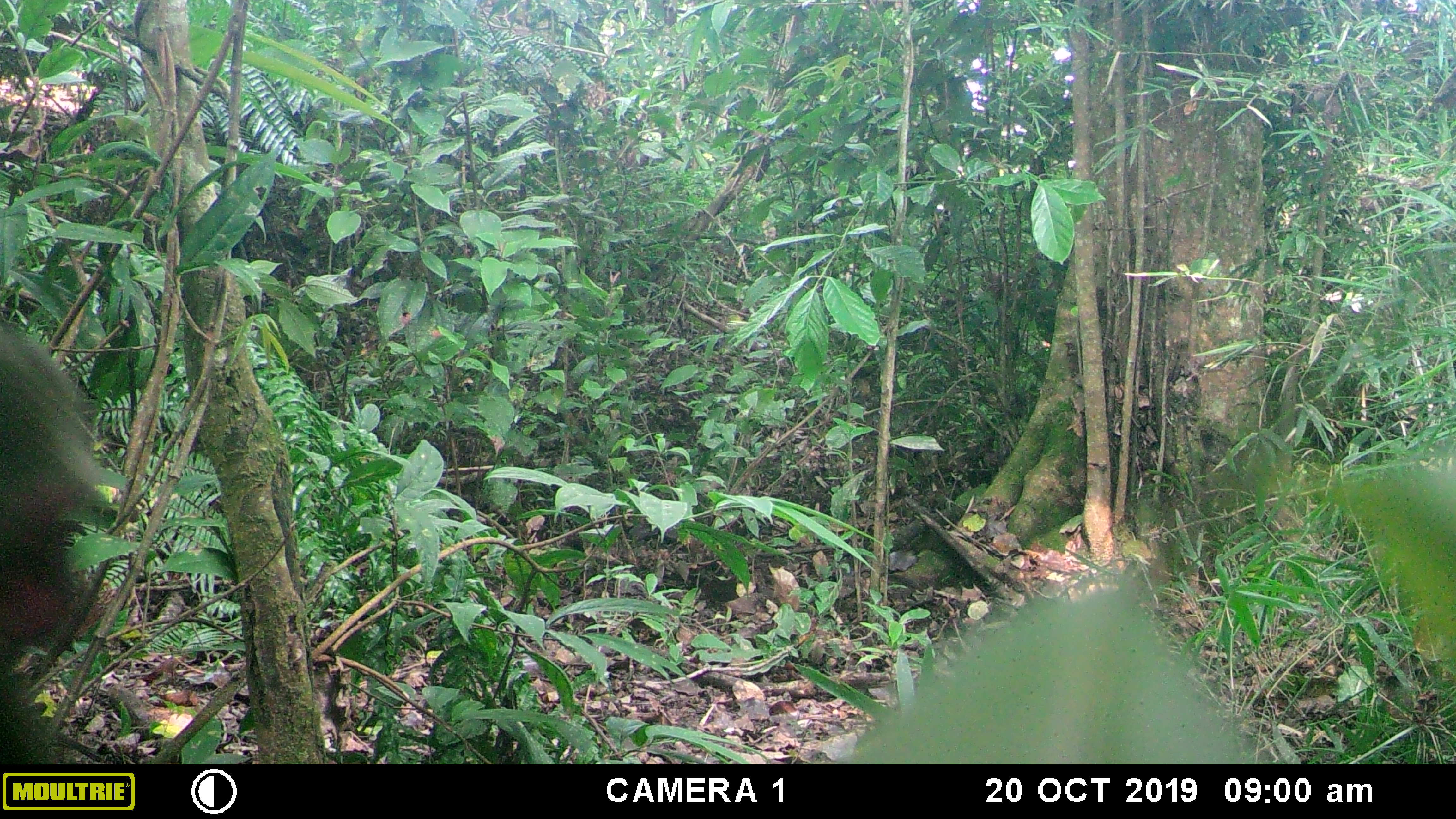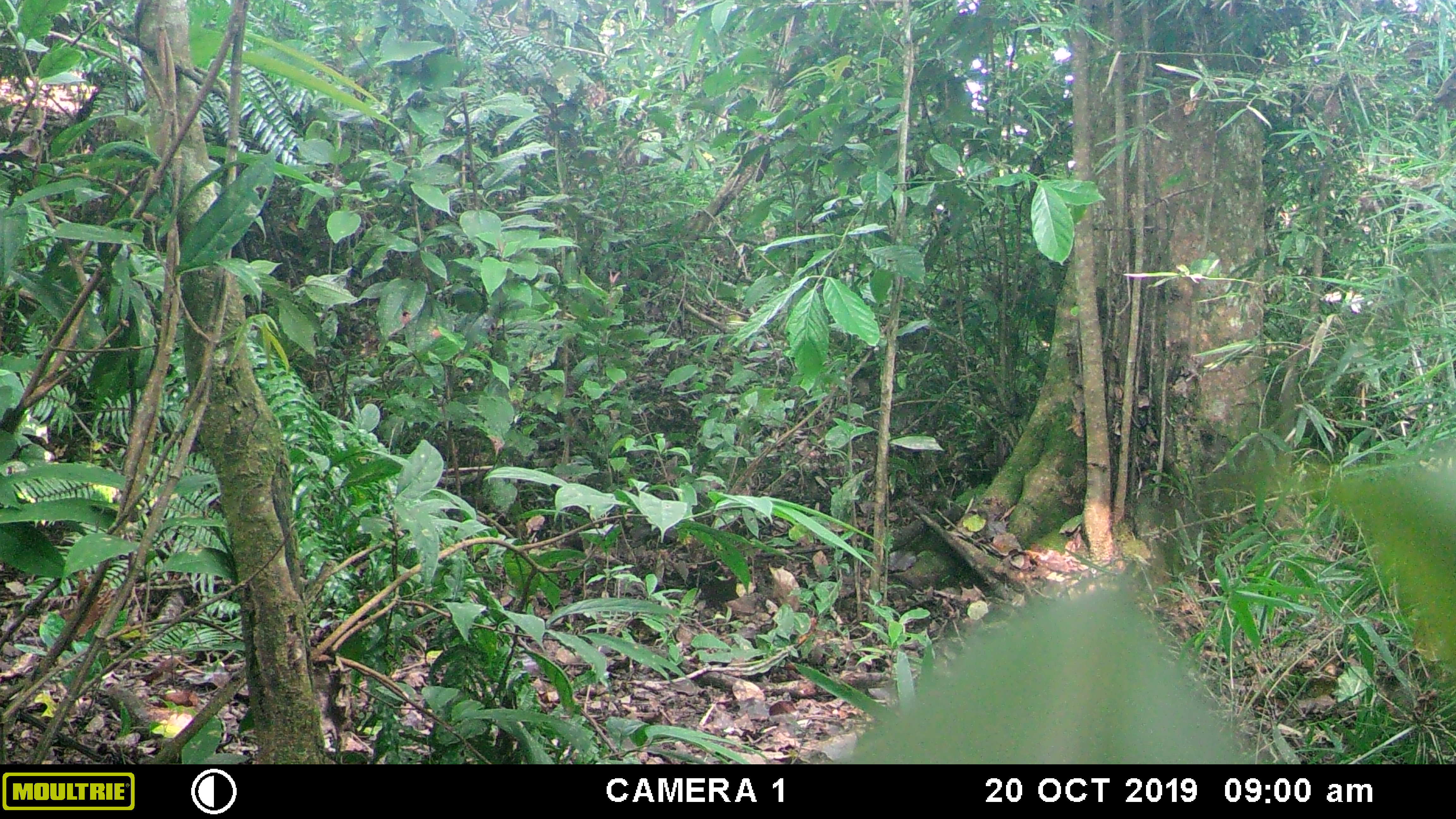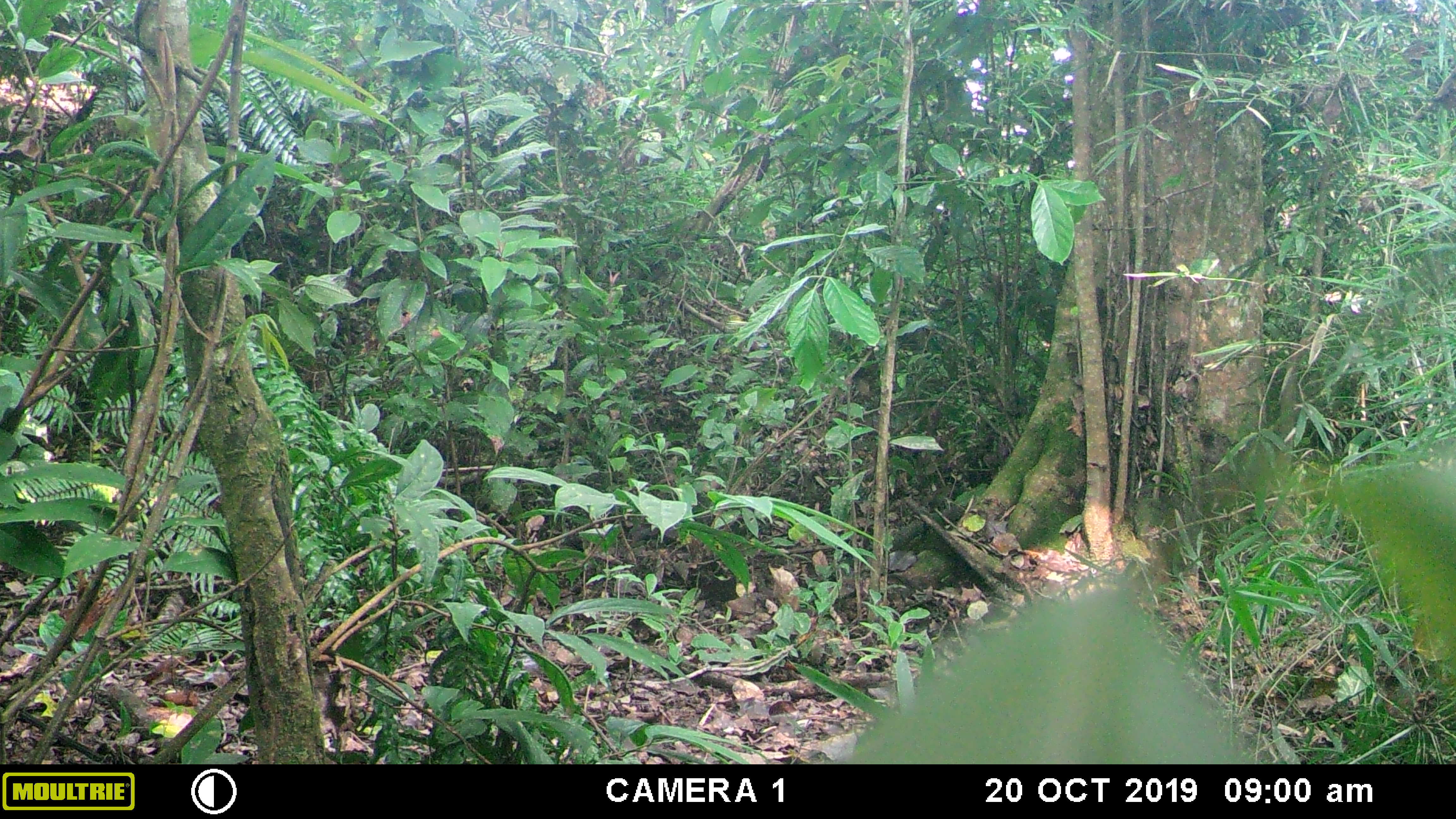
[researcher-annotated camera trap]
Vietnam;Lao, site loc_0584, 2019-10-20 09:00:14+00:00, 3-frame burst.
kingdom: Animalia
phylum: Chordata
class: Mammalia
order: Primates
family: Cercopithecidae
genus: Macaca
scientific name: Macaca arctoides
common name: stump-tailed macaque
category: stump tailed macaque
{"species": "stump tailed macaque (stump-tailed macaque) (Macaca arctoides)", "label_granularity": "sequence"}